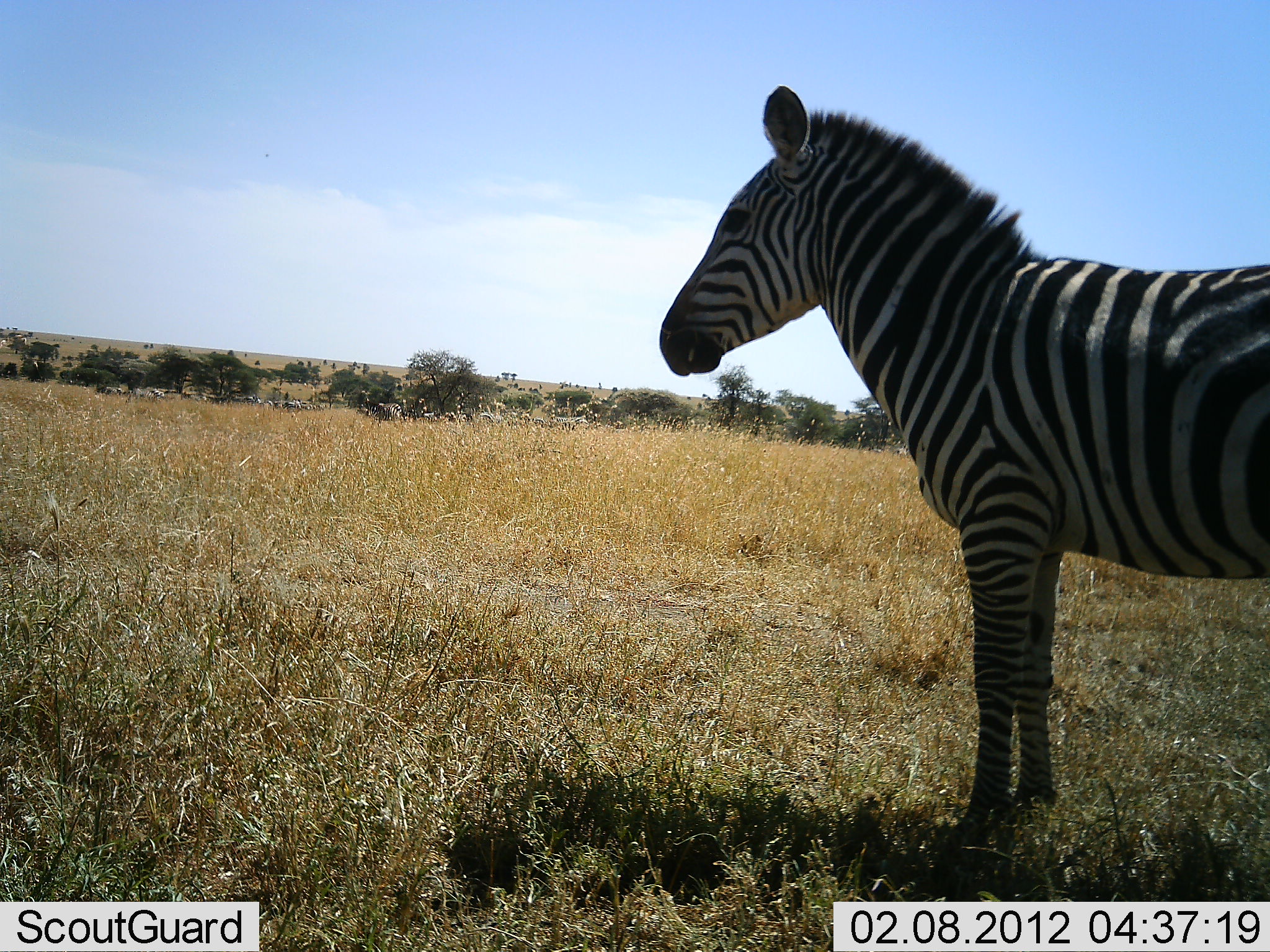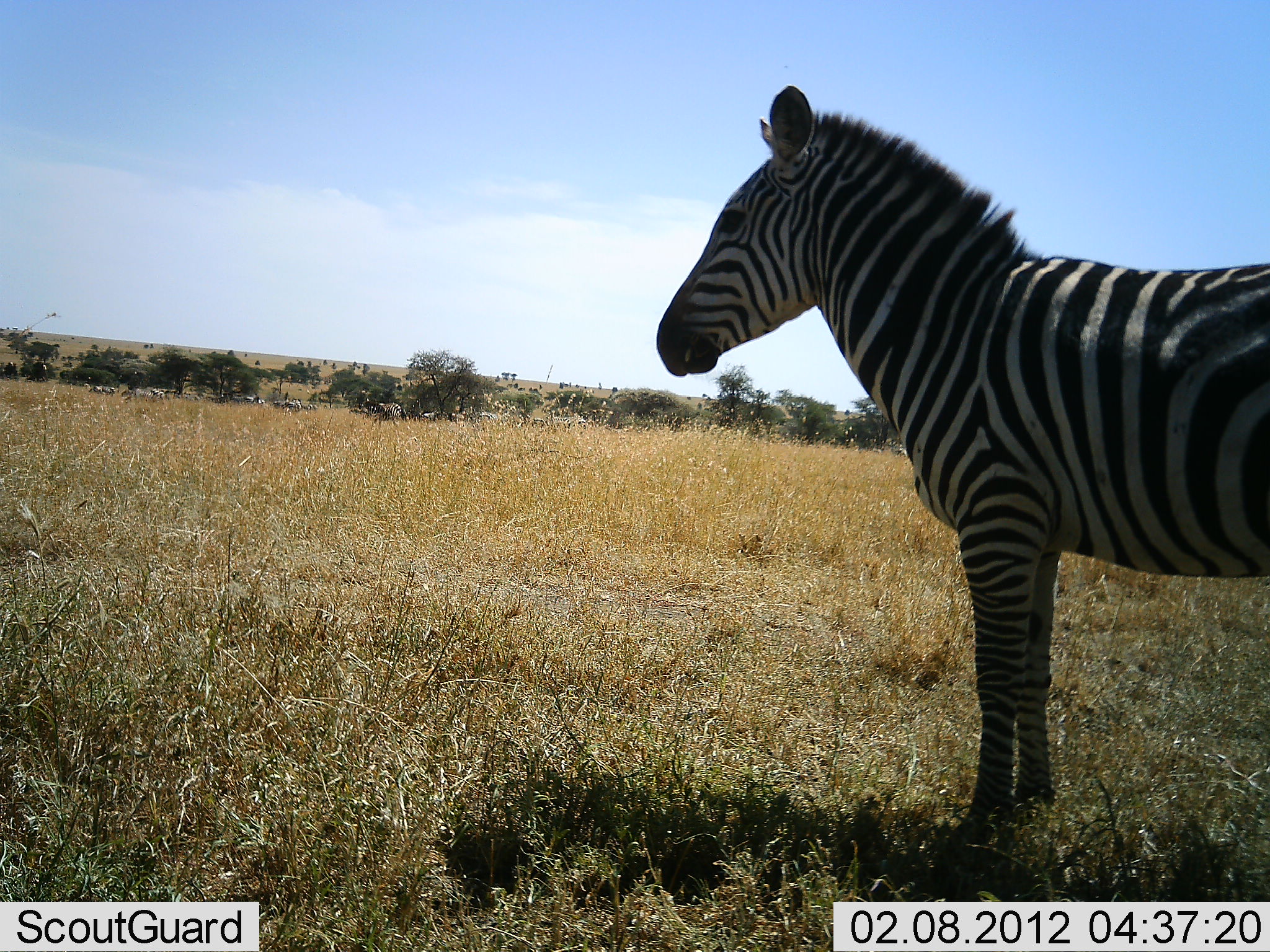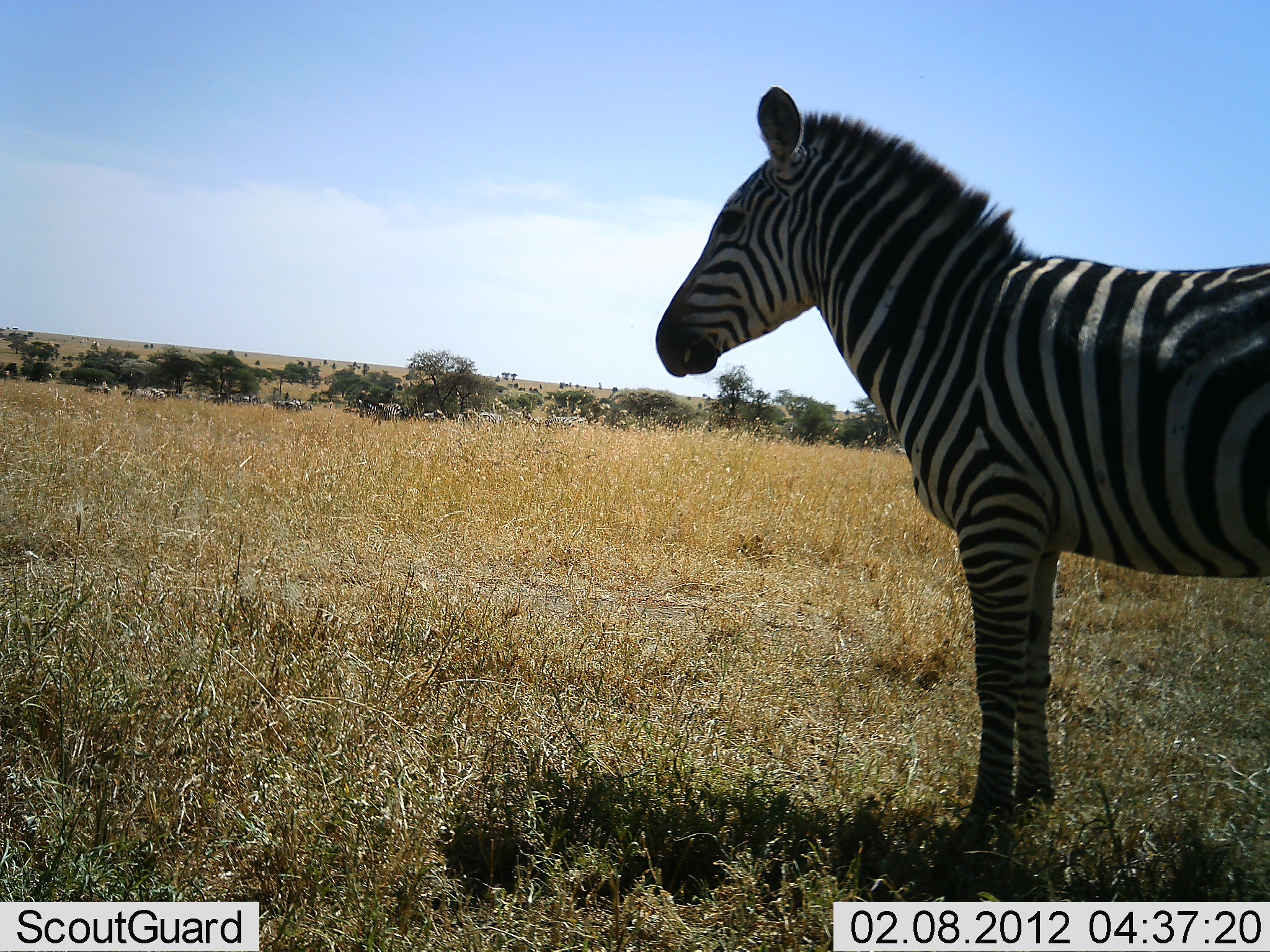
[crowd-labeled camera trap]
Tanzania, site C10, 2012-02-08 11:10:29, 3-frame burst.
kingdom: Animalia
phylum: Chordata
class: Mammalia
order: Perissodactyla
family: Equidae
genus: Equus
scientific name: Equus quagga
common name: plains zebra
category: zebra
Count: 1.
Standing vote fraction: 95%.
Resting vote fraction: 5%.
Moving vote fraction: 5%.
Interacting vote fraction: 0%.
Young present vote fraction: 0%.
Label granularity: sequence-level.